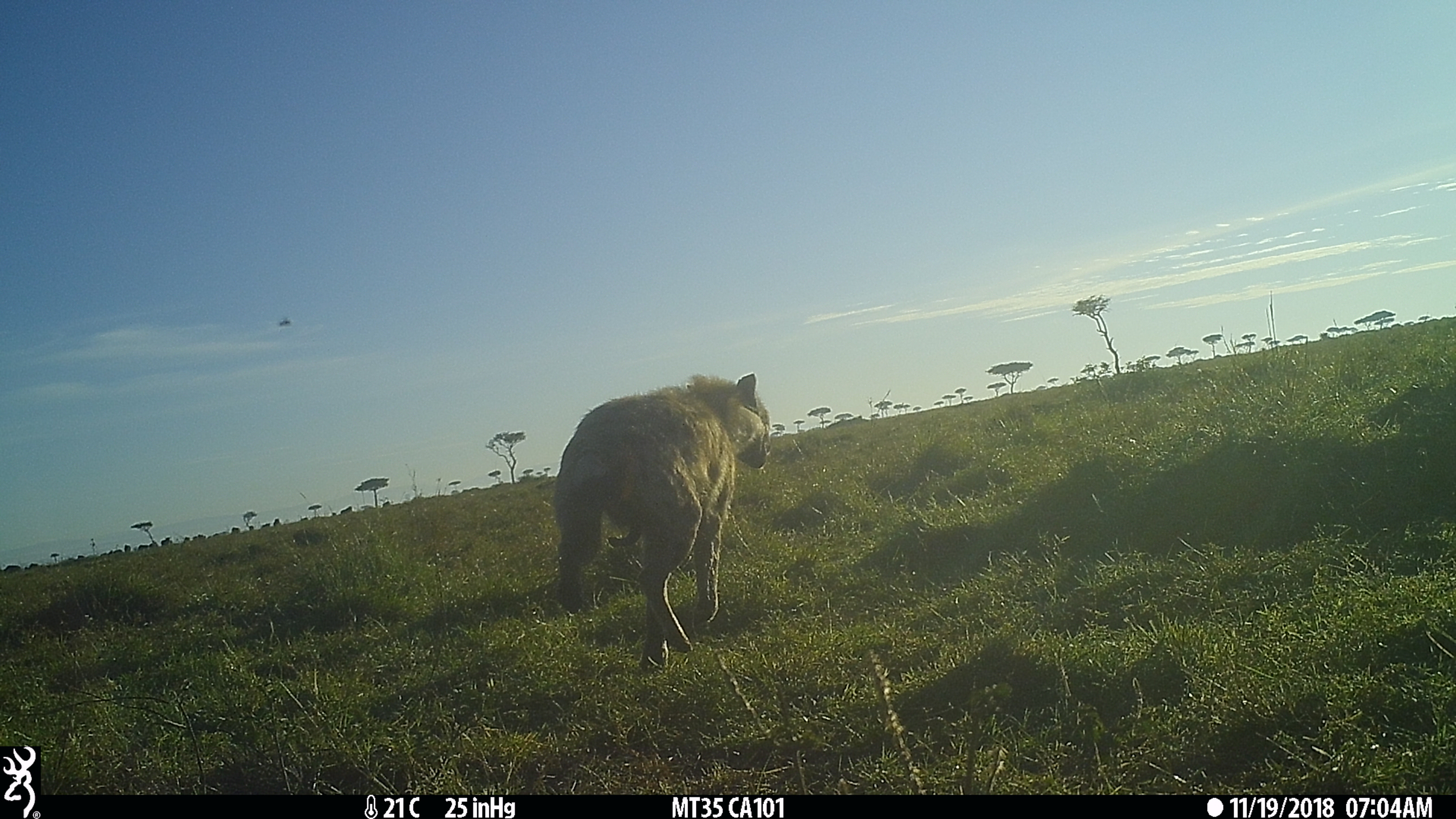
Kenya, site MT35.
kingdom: Animalia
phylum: Chordata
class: Mammalia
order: Carnivora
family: Hyaenidae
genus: Crocuta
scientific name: Crocuta crocuta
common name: spotted hyena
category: hyena spotted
Hyena spotted (spotted hyena) (Crocuta crocuta).